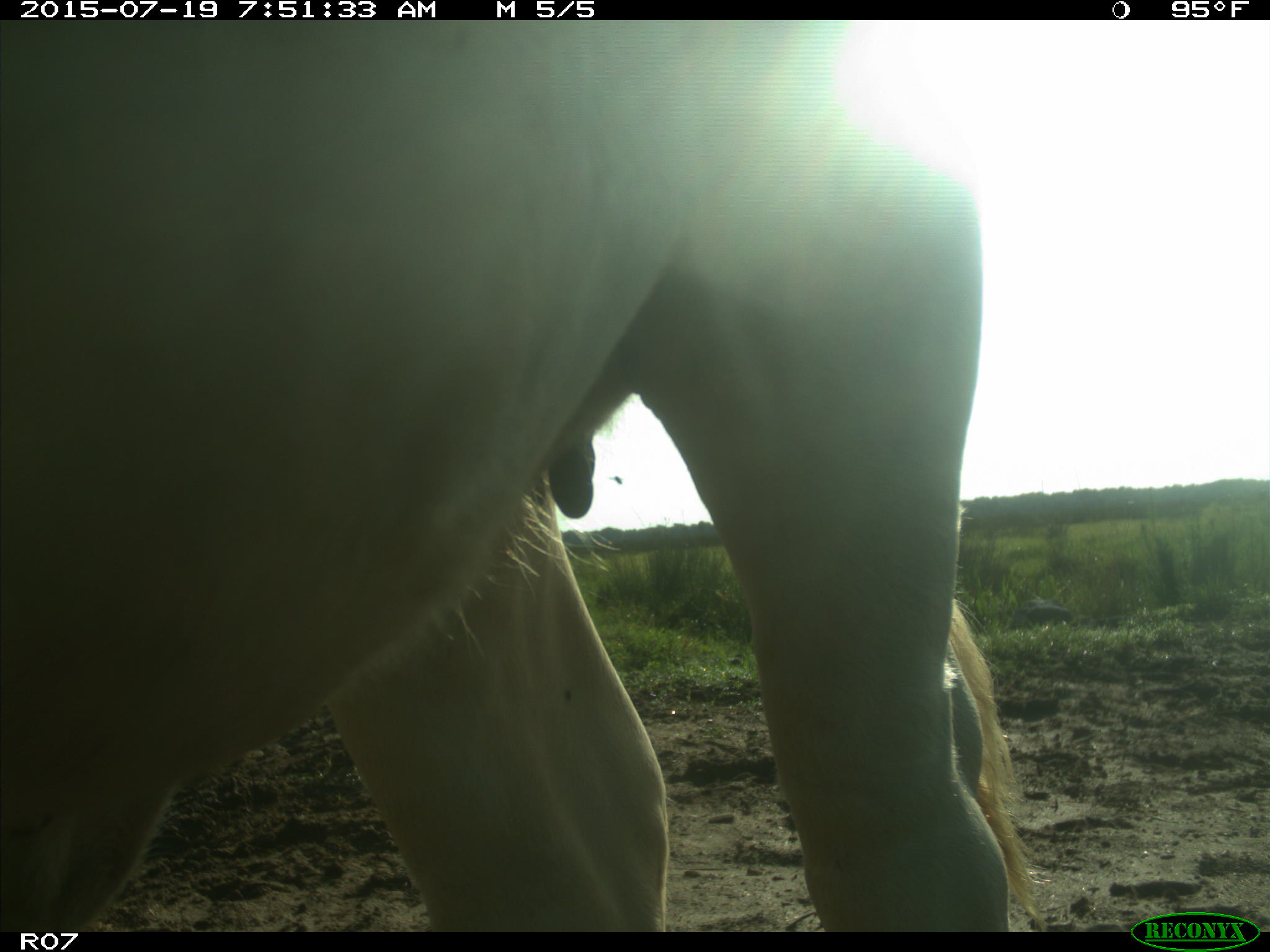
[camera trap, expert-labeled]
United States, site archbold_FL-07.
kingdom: Animalia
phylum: Chordata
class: Mammalia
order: Artiodactyla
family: Bovidae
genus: Bos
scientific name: Bos taurus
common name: domestic cow